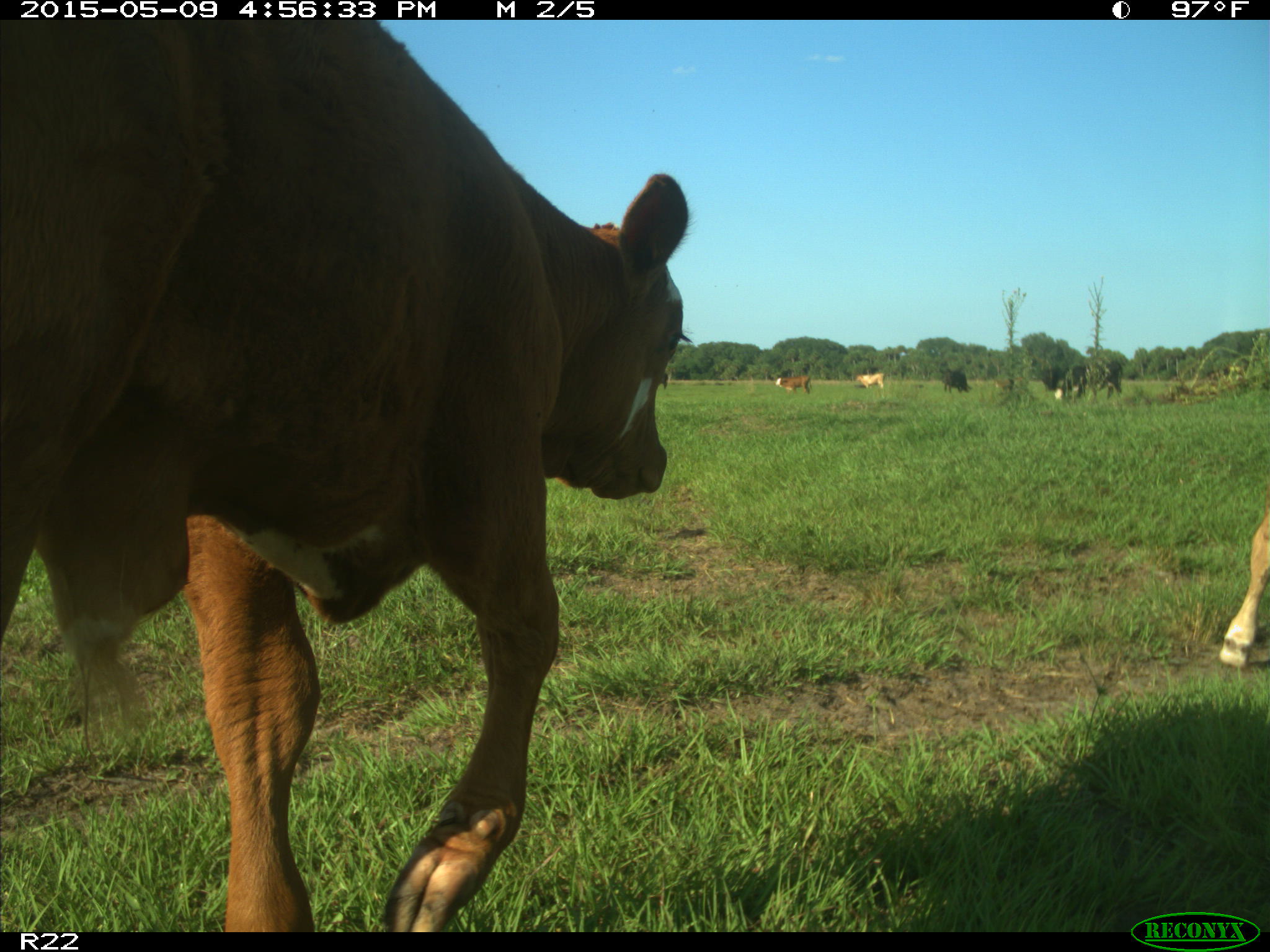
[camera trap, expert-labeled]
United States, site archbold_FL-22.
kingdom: Animalia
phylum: Chordata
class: Mammalia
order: Artiodactyla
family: Bovidae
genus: Bos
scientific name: Bos taurus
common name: domestic cow